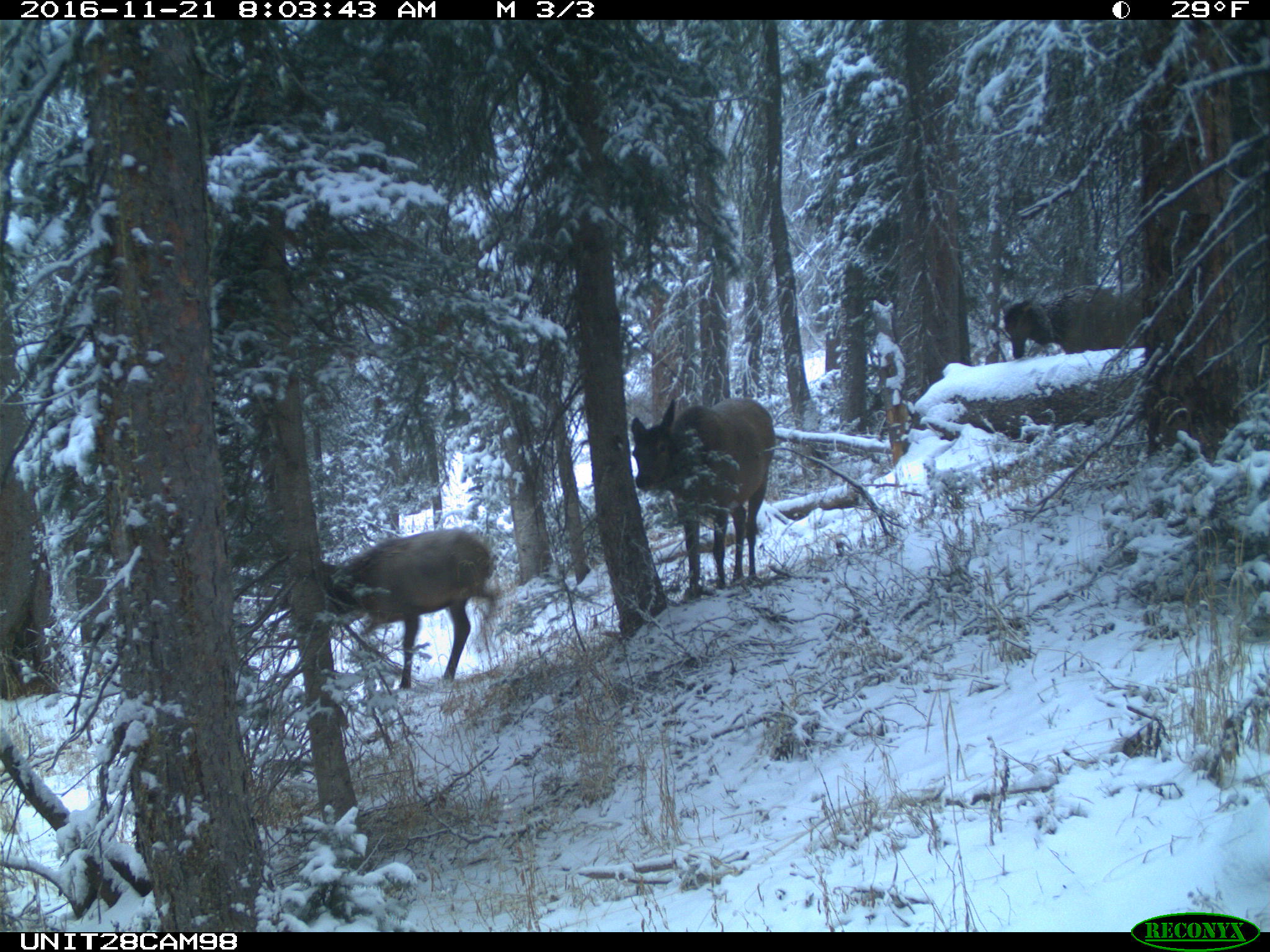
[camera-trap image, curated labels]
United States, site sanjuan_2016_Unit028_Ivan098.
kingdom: Animalia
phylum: Chordata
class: Mammalia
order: Artiodactyla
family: Cervidae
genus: Cervus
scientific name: Cervus elaphus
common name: red deer